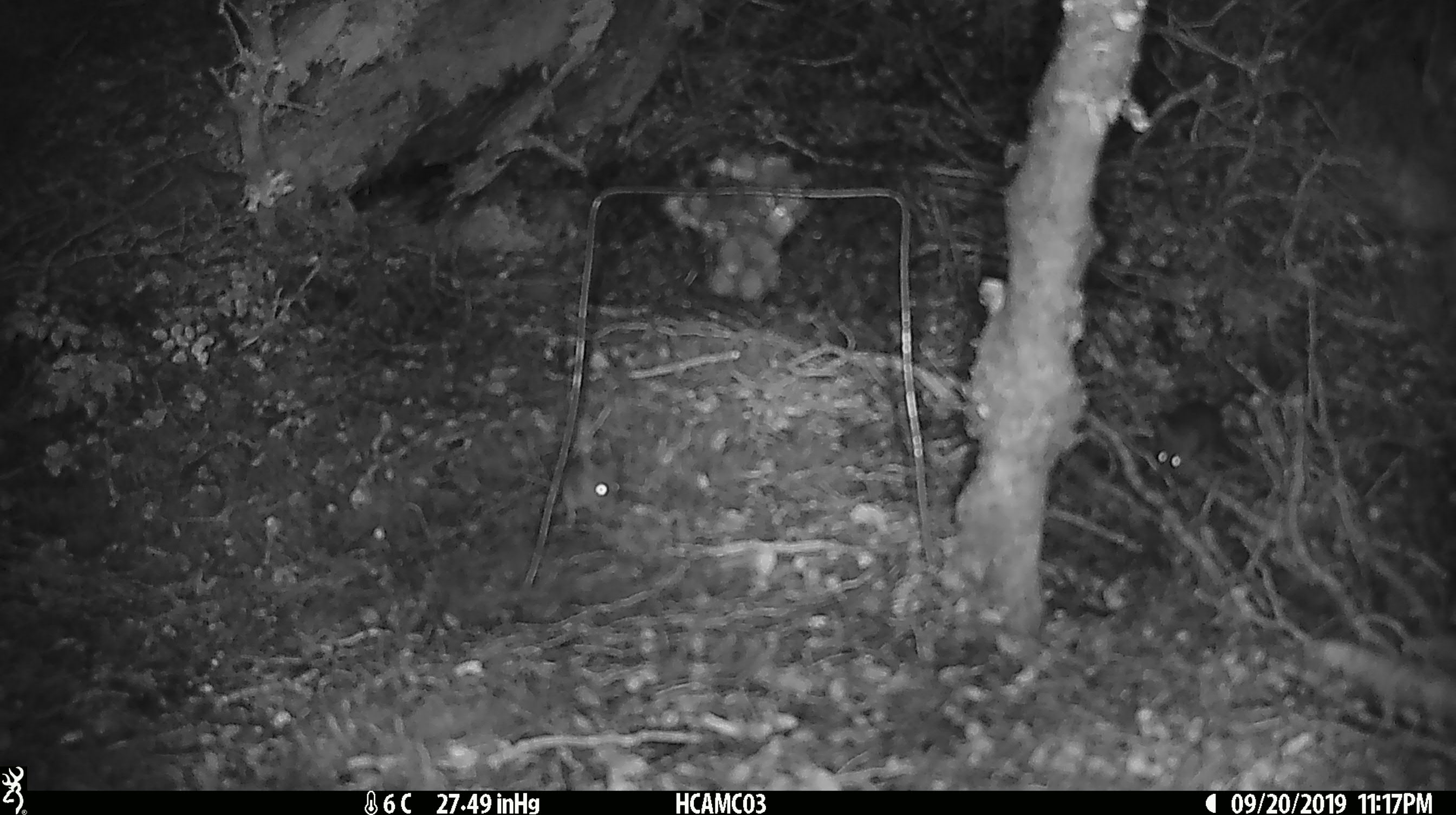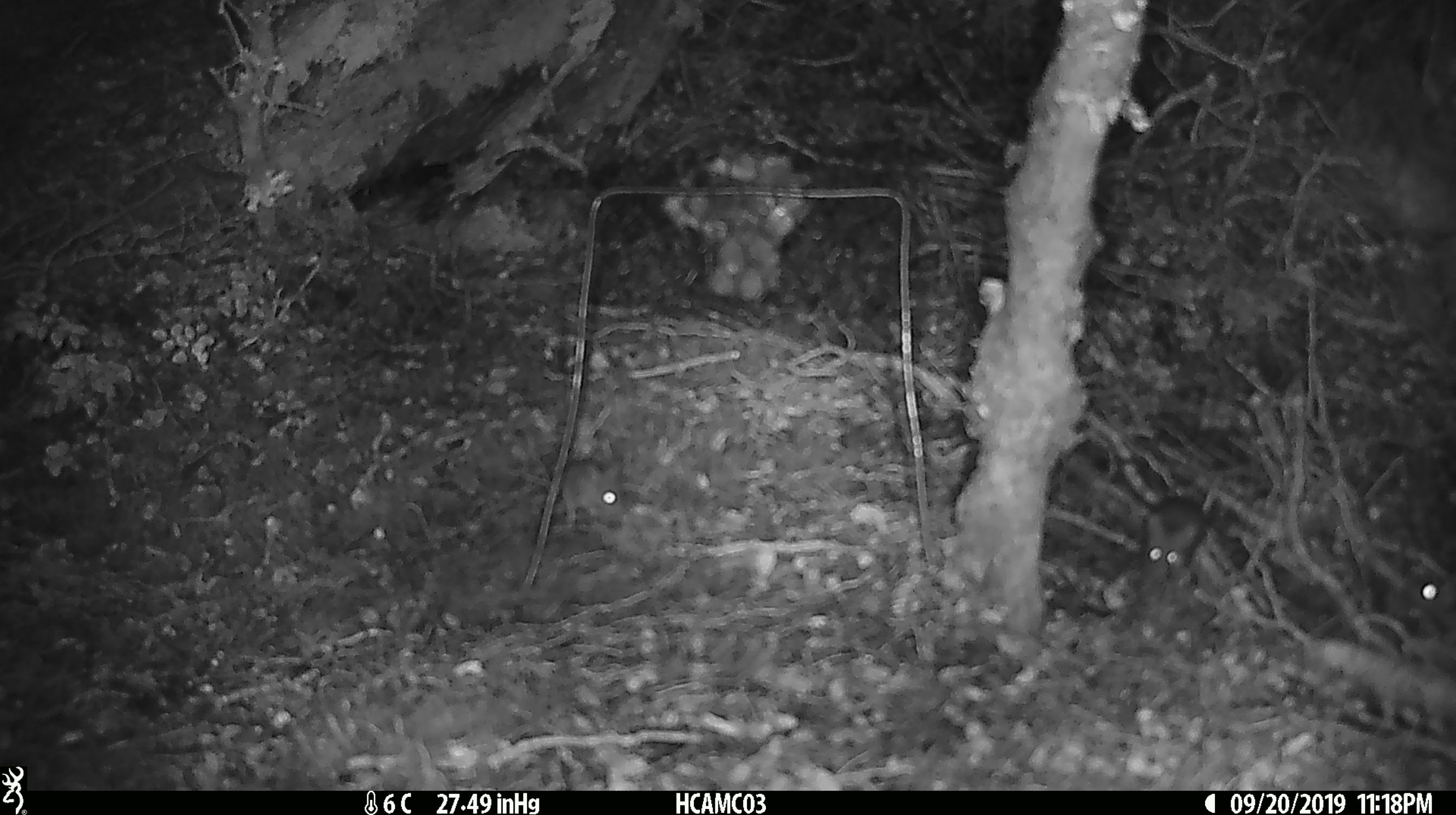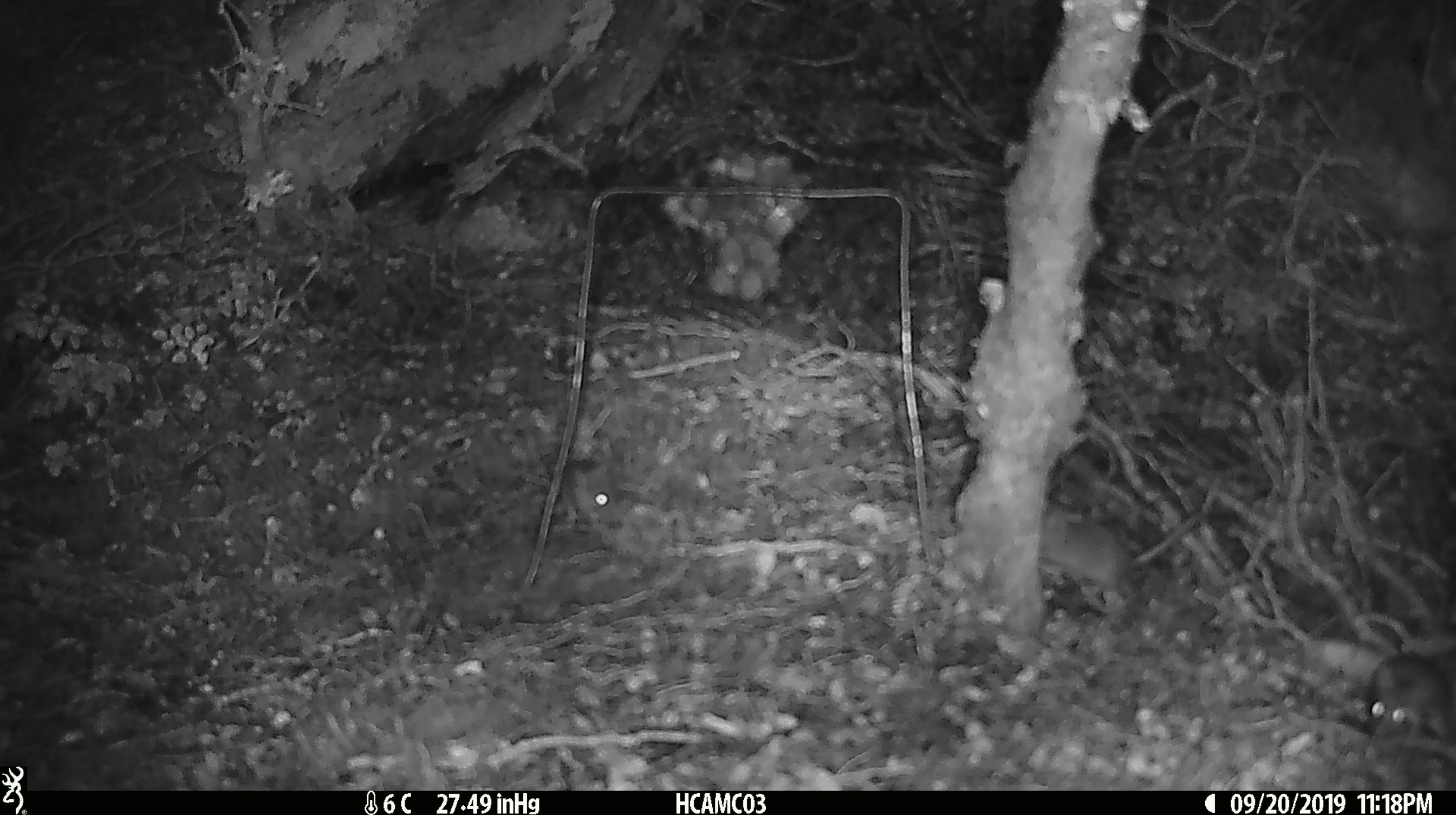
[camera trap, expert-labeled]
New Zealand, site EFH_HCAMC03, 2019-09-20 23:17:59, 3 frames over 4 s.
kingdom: Animalia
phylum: Chordata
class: Mammalia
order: Rodentia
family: Muridae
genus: Mus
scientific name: Mus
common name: mouse